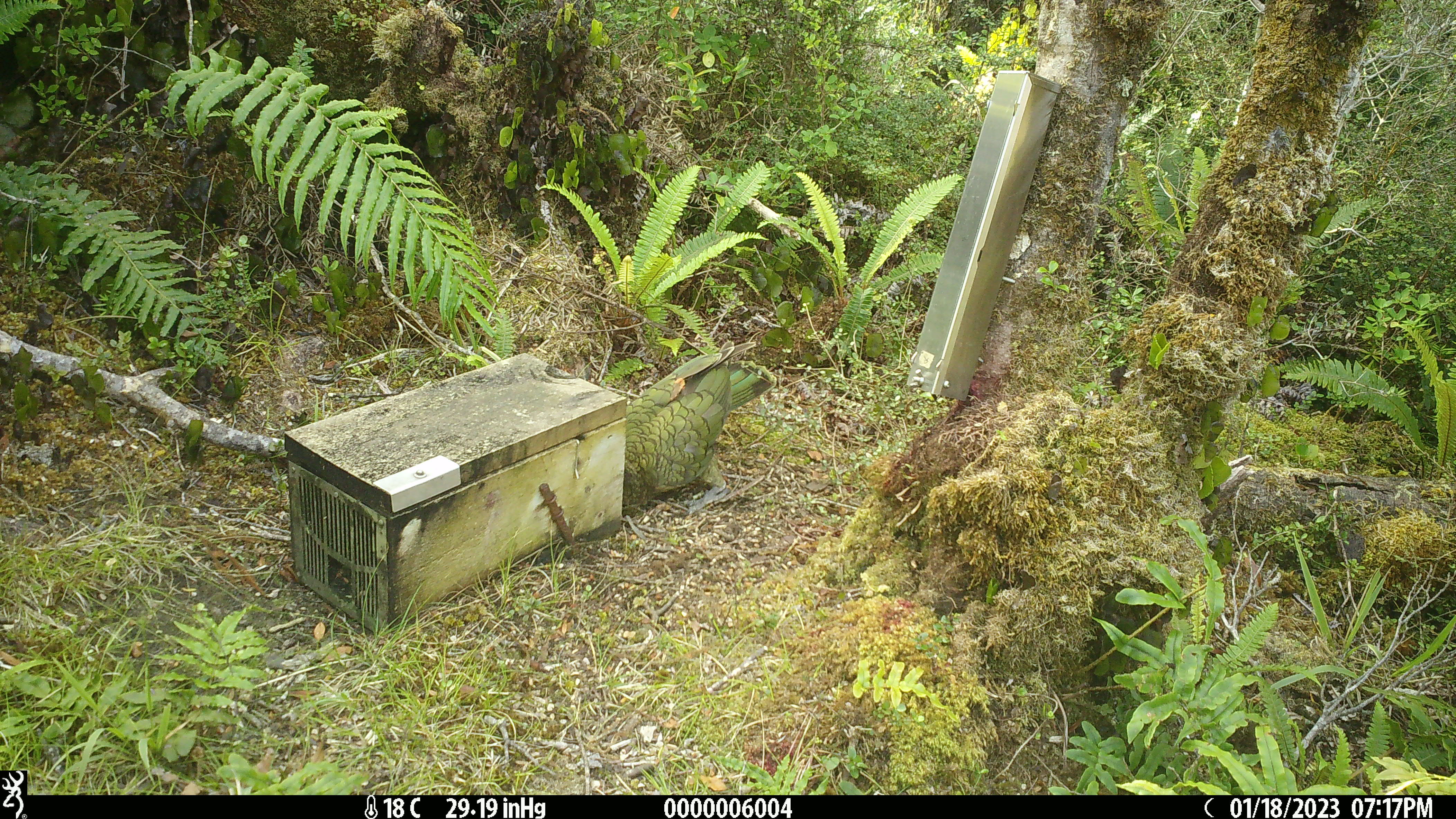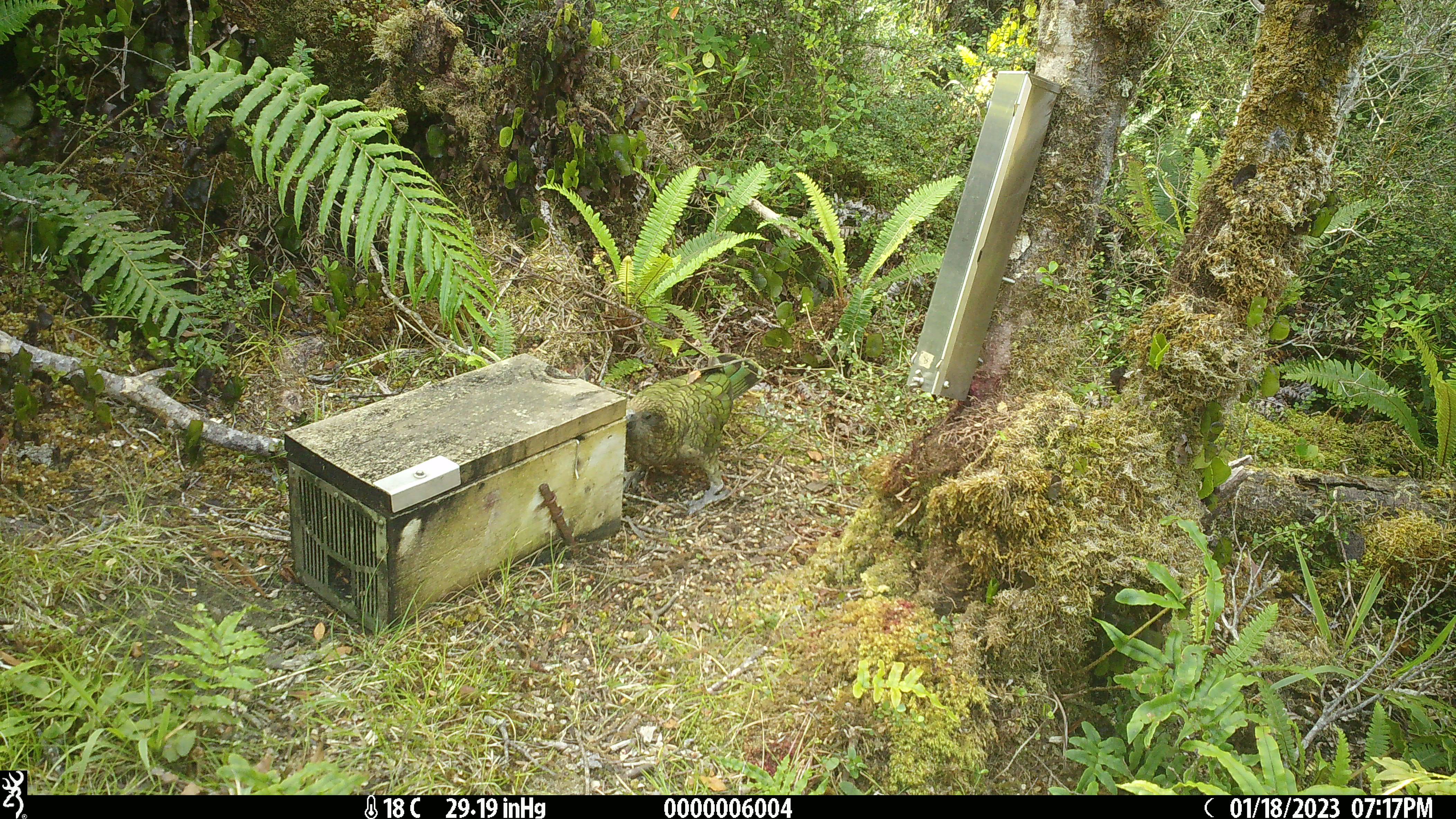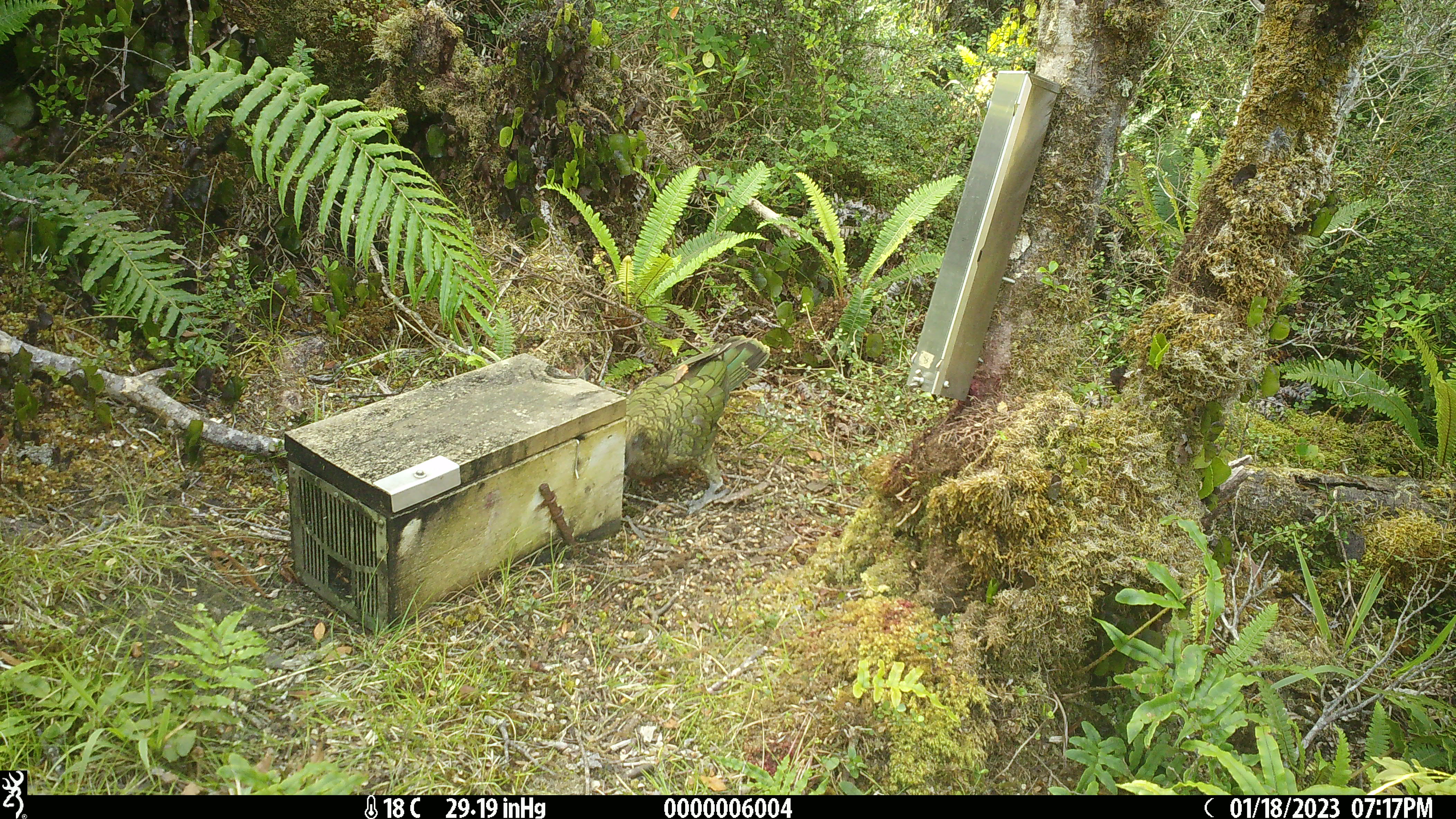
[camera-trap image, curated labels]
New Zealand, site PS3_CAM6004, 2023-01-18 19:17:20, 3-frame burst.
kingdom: Animalia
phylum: Chordata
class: Aves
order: Psittaciformes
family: Strigopidae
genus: Nestor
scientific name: Nestor notabilis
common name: kea